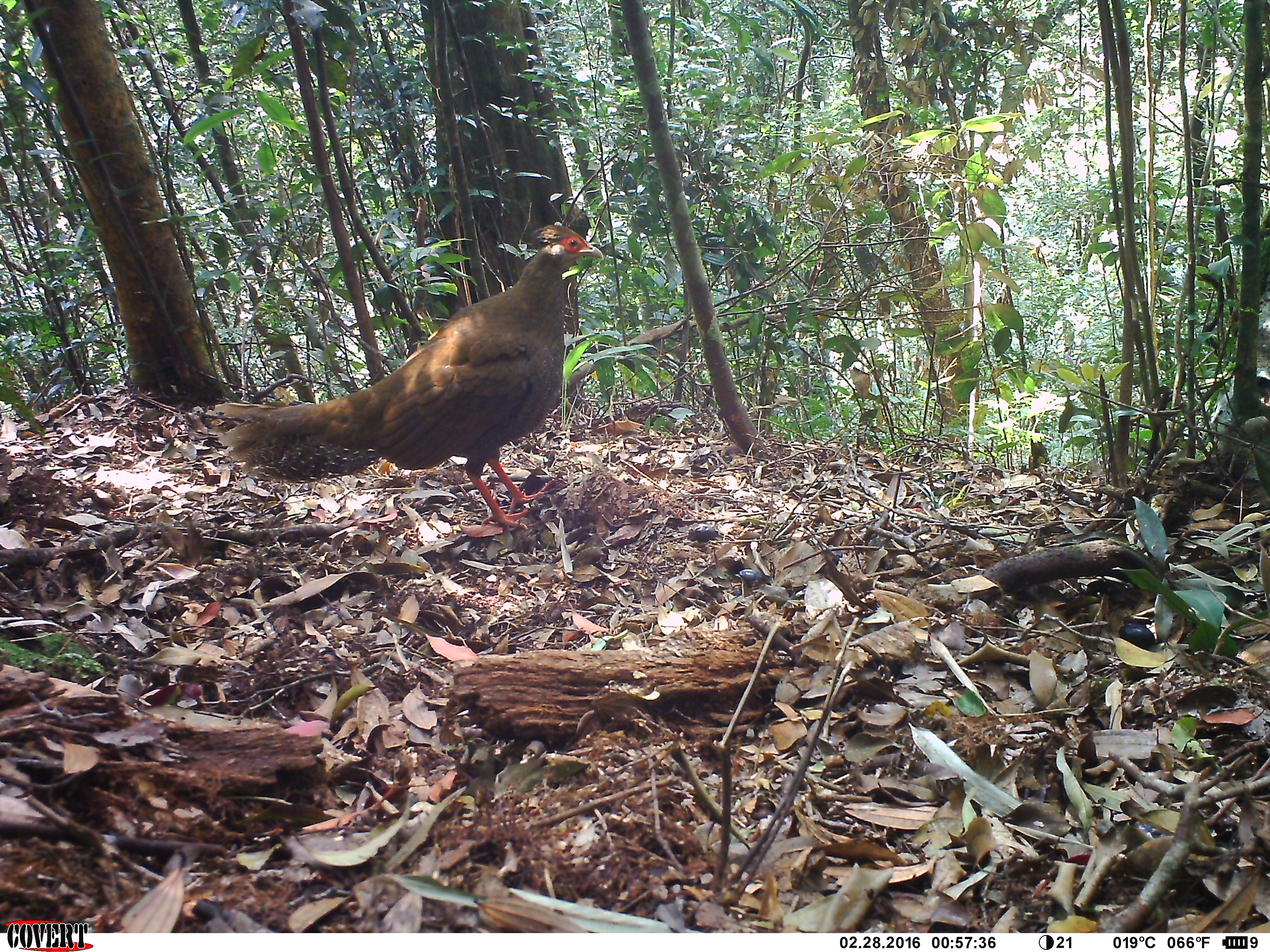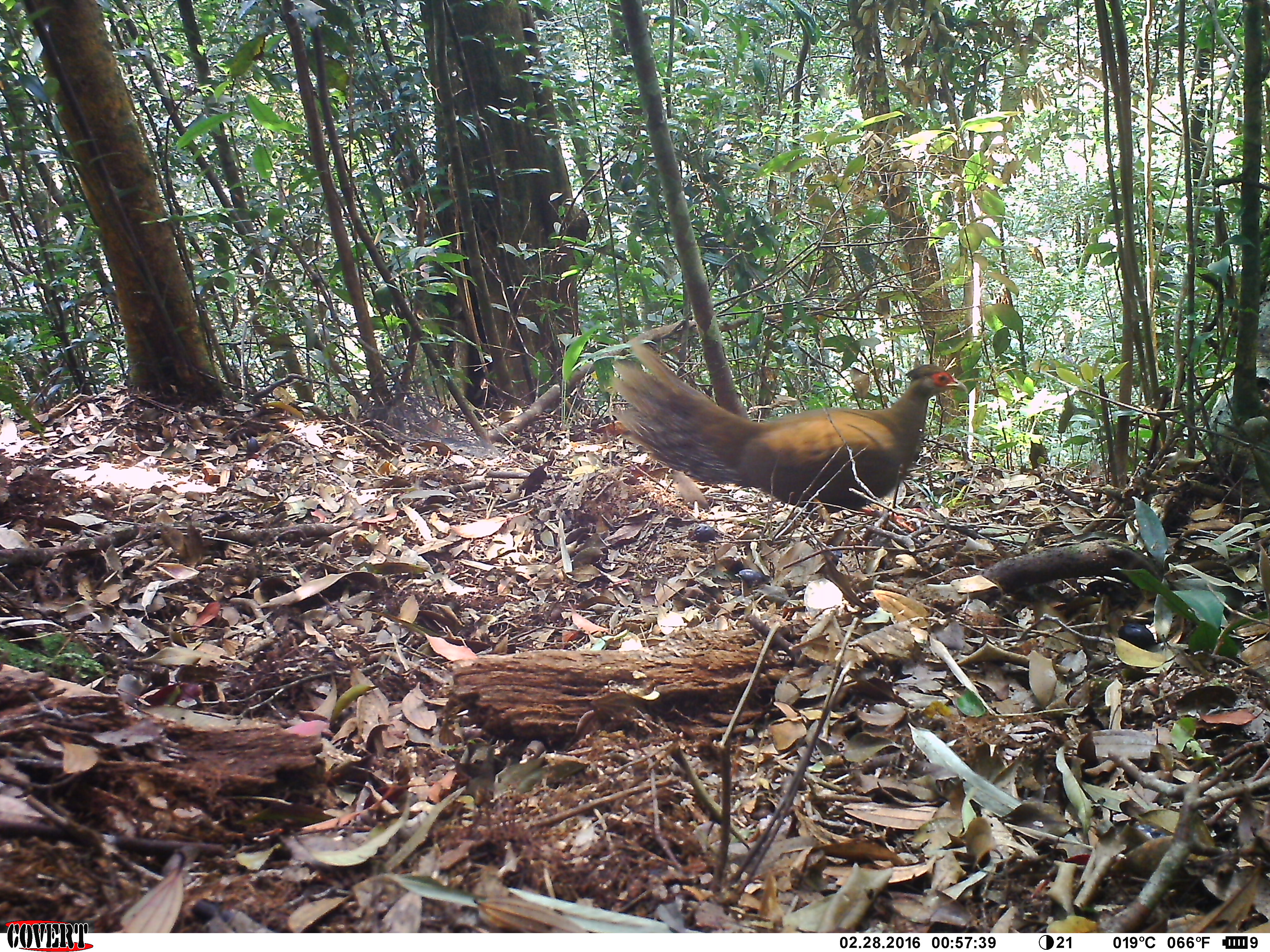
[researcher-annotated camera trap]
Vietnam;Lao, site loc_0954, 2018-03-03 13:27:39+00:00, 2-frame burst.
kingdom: Animalia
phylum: Chordata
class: Aves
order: Galliformes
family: Phasianidae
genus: Lophura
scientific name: Lophura nycthemera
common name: silver pheasant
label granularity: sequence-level